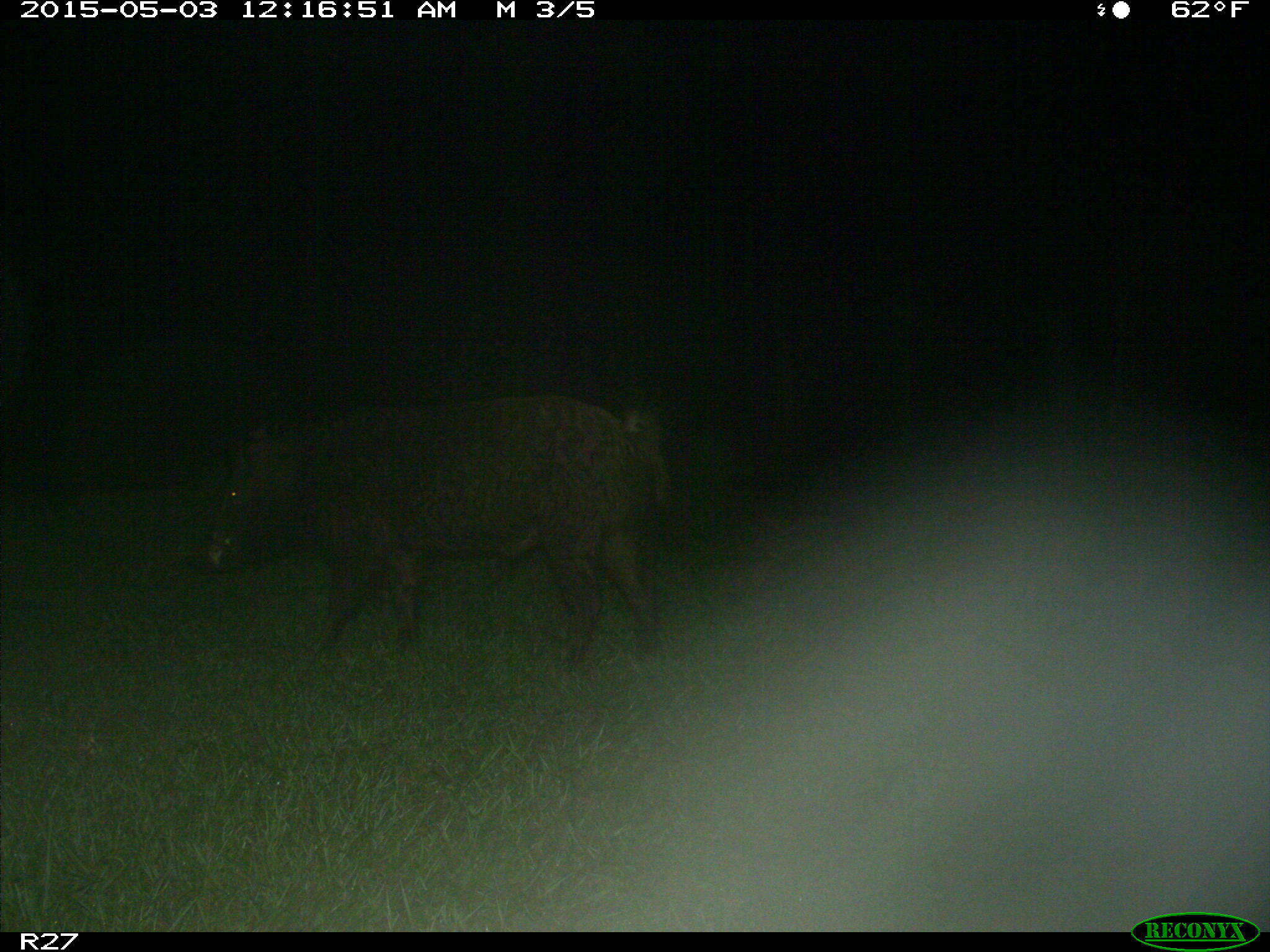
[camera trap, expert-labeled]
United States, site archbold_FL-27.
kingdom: Animalia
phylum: Chordata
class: Mammalia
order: Artiodactyla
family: Suidae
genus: Sus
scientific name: Sus scrofa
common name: wild boar